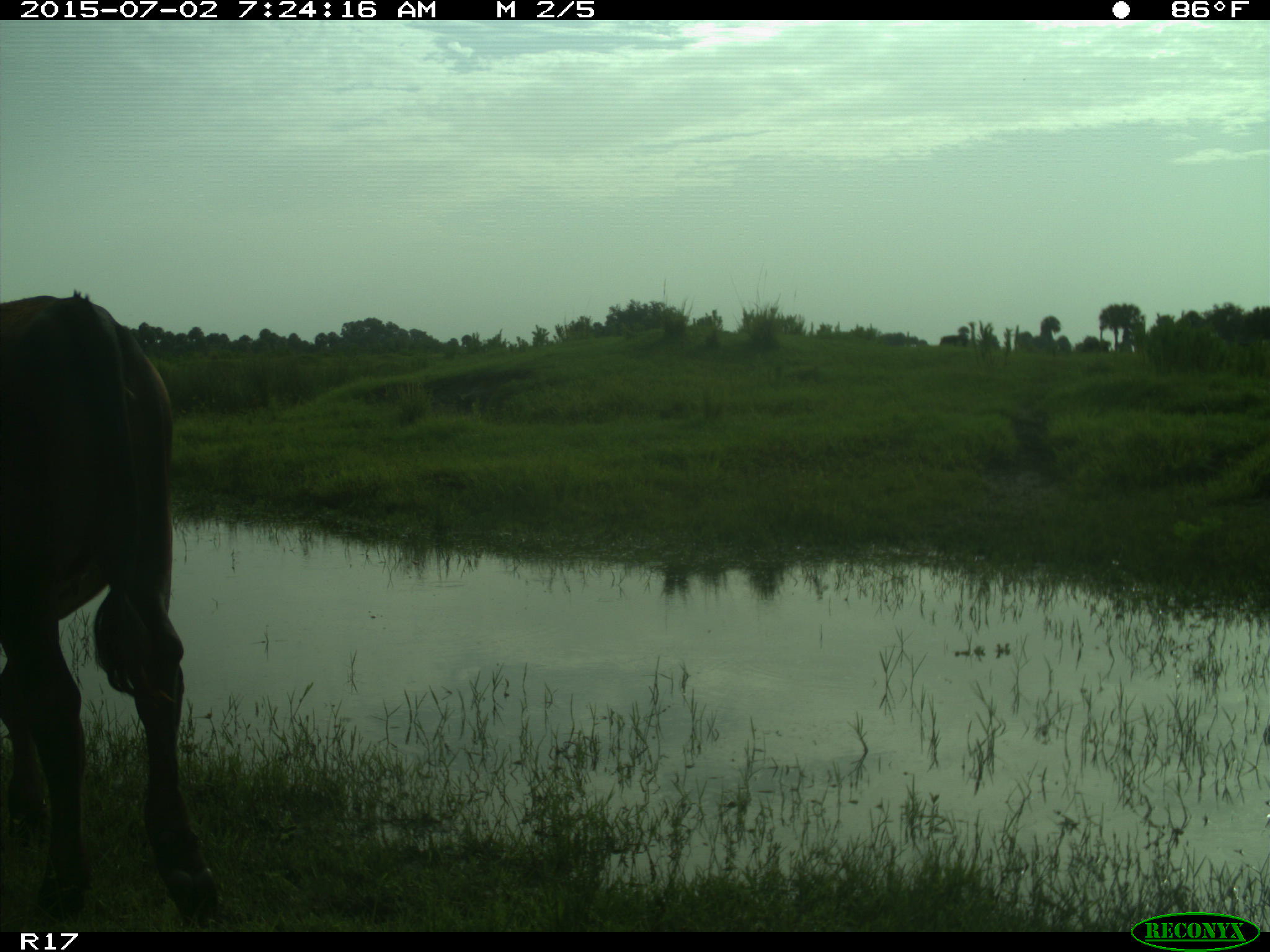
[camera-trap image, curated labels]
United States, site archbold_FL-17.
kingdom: Animalia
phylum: Chordata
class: Mammalia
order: Artiodactyla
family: Bovidae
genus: Bos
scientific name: Bos taurus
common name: domestic cow